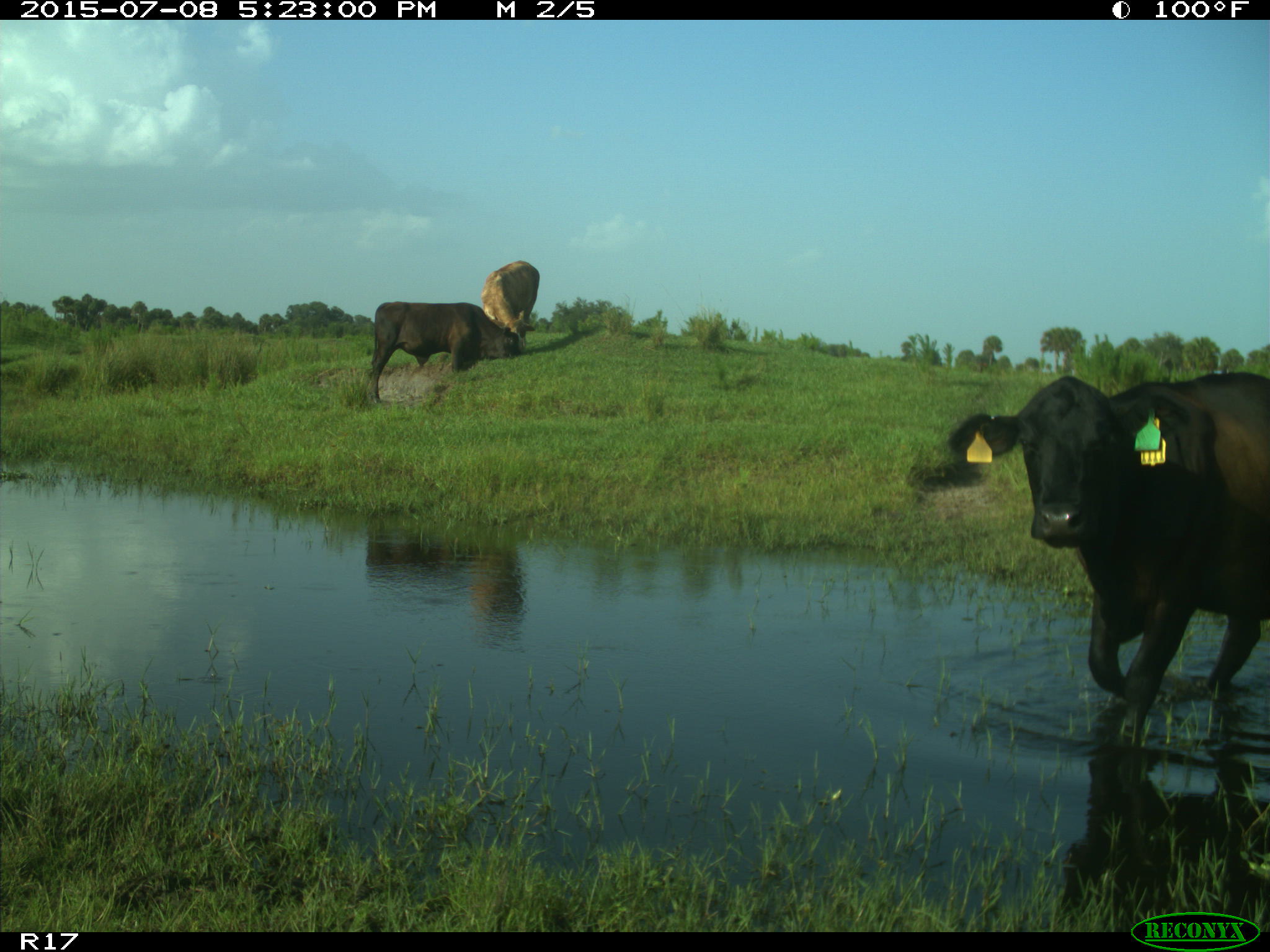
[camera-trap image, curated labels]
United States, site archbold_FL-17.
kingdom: Animalia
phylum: Chordata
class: Mammalia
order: Artiodactyla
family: Bovidae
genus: Bos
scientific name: Bos taurus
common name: domestic cow